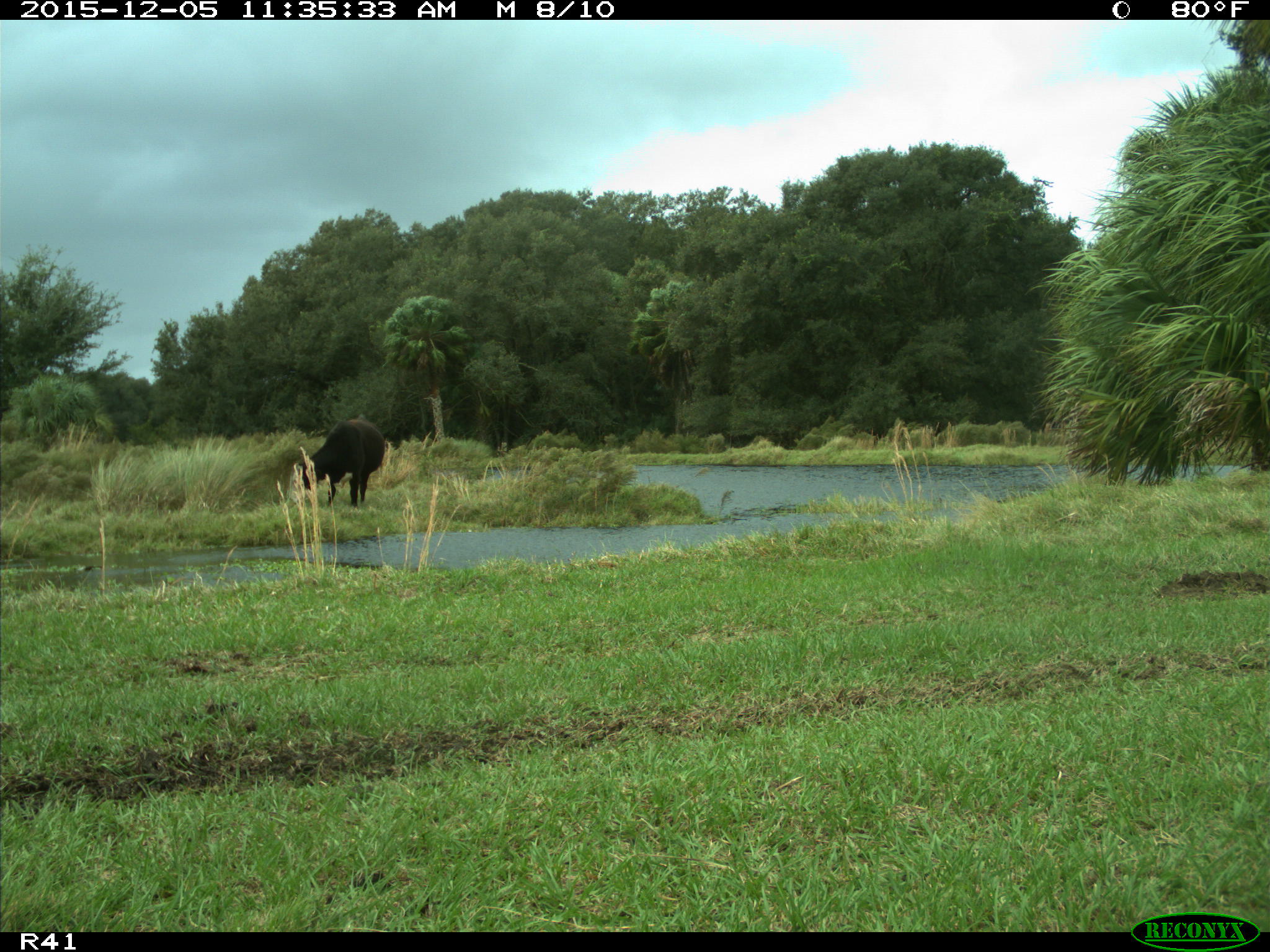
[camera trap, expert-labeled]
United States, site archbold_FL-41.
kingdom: Animalia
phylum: Chordata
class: Mammalia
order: Artiodactyla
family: Bovidae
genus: Bos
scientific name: Bos taurus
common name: domestic cow